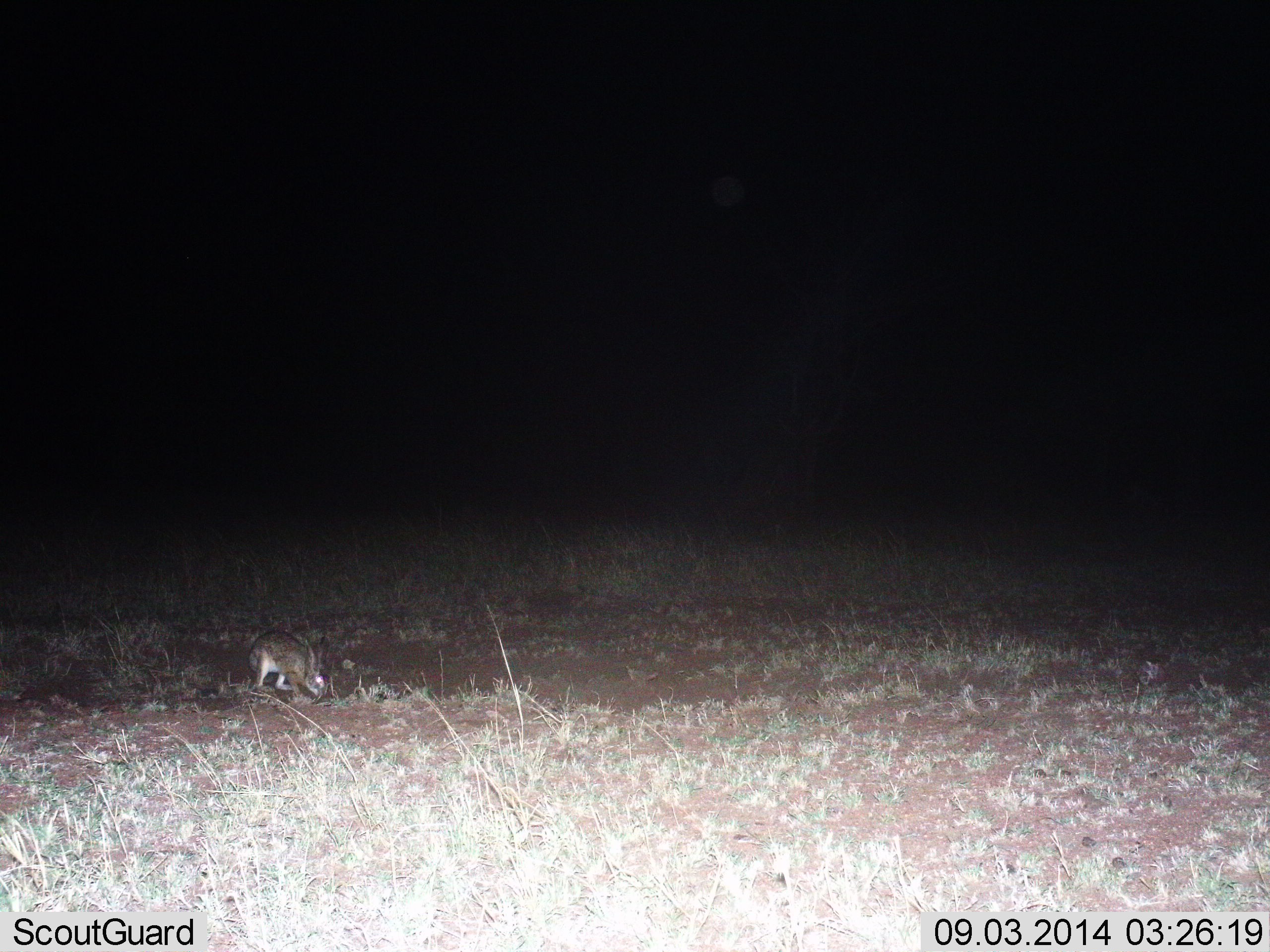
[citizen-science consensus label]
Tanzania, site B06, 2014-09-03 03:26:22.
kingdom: Animalia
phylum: Chordata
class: Mammalia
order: Lagomorpha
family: Leporidae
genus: Lepus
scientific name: Lepus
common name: hare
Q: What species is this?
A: Hare (Lepus).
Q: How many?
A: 1.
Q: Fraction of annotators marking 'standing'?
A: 30%.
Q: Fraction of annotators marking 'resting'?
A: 0%.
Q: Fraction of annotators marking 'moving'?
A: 0%.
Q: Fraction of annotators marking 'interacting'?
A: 0%.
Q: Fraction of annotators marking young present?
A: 0%.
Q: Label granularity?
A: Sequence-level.